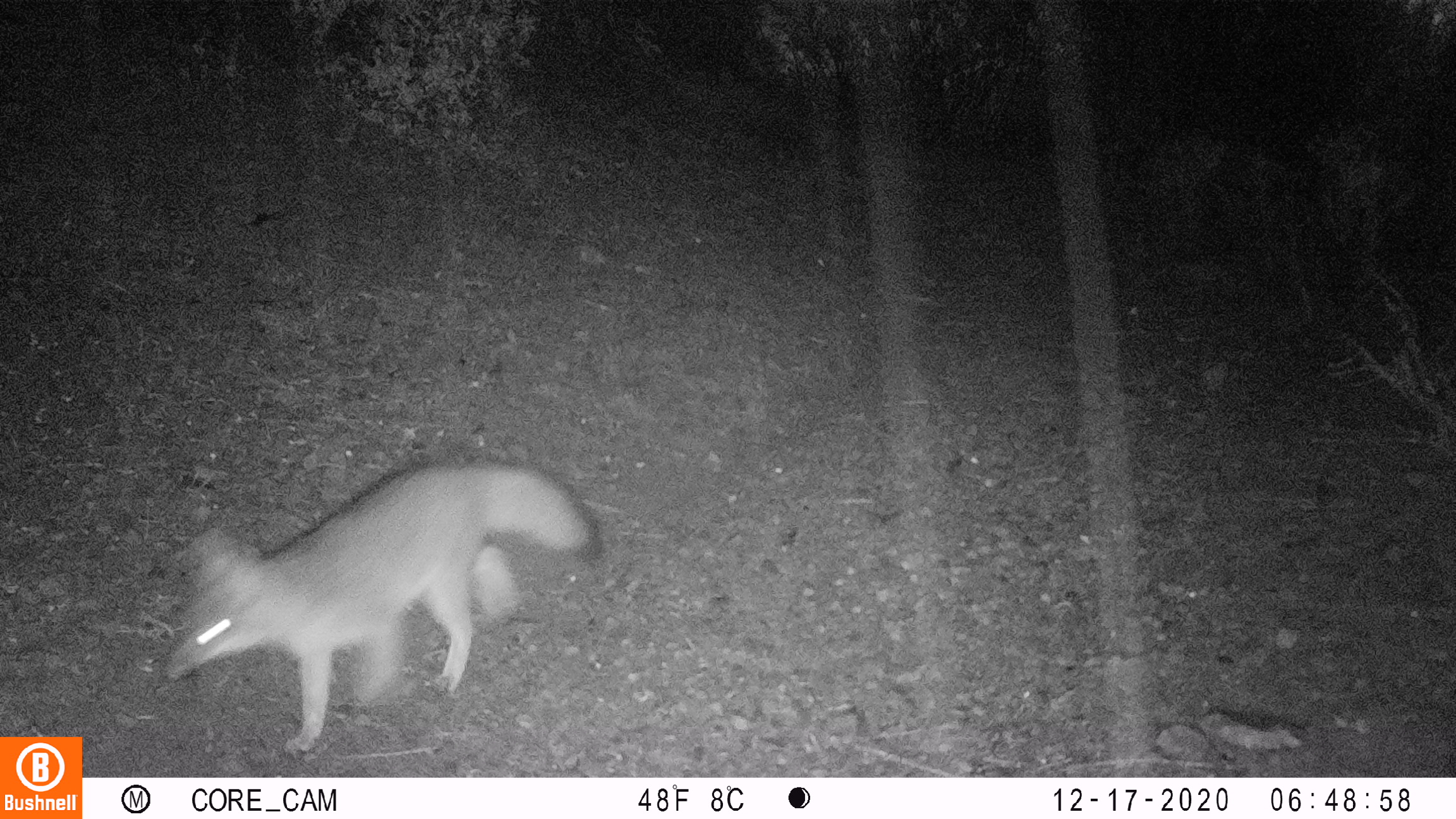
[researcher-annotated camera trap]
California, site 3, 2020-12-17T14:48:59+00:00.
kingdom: Animalia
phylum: Chordata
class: Mammalia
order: Carnivora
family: Canidae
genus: Urocyon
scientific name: Urocyon cinereoargenteus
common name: gray fox